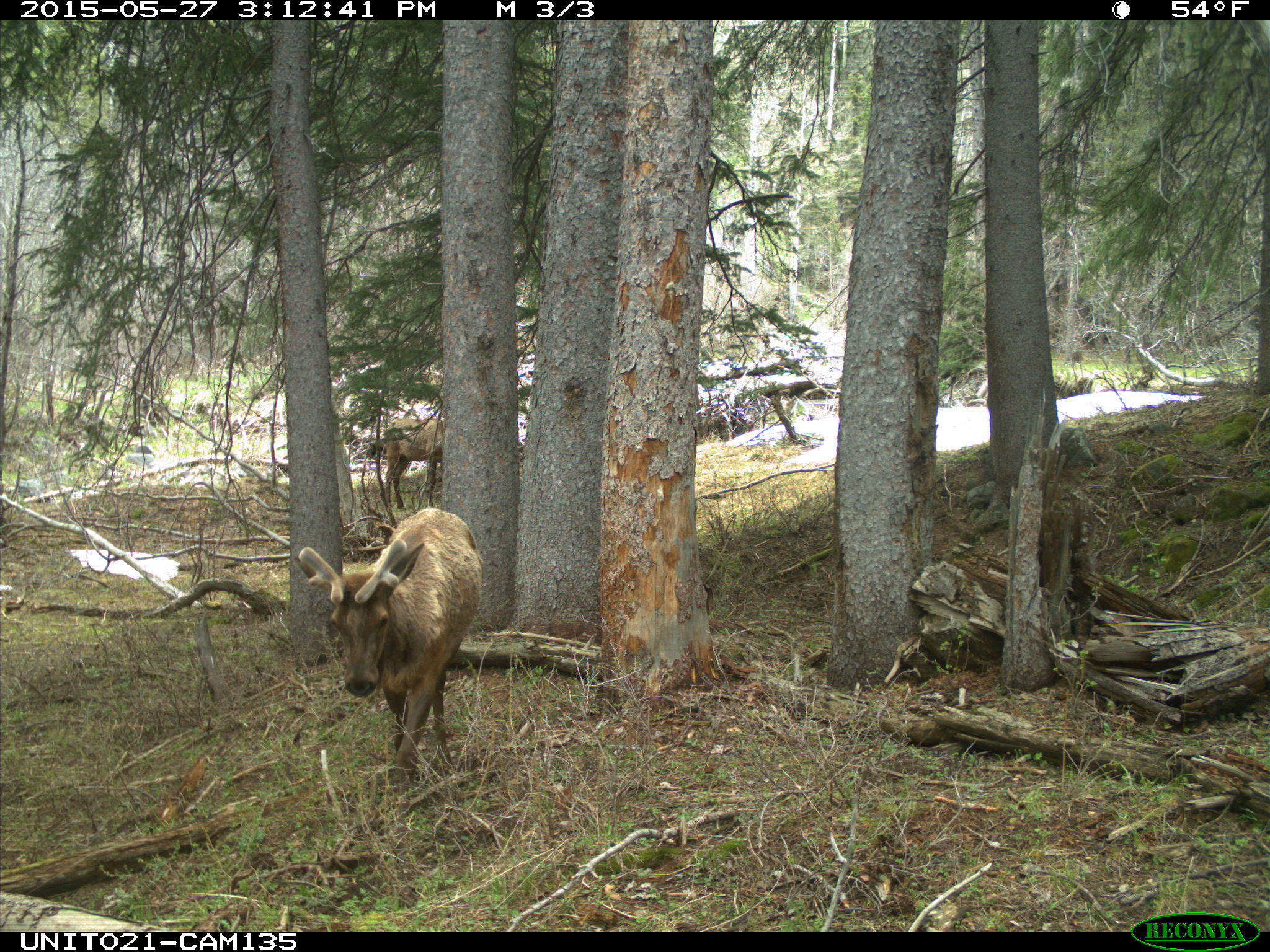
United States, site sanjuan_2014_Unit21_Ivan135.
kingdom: Animalia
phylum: Chordata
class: Mammalia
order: Artiodactyla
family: Cervidae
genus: Cervus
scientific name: Cervus elaphus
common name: red deer